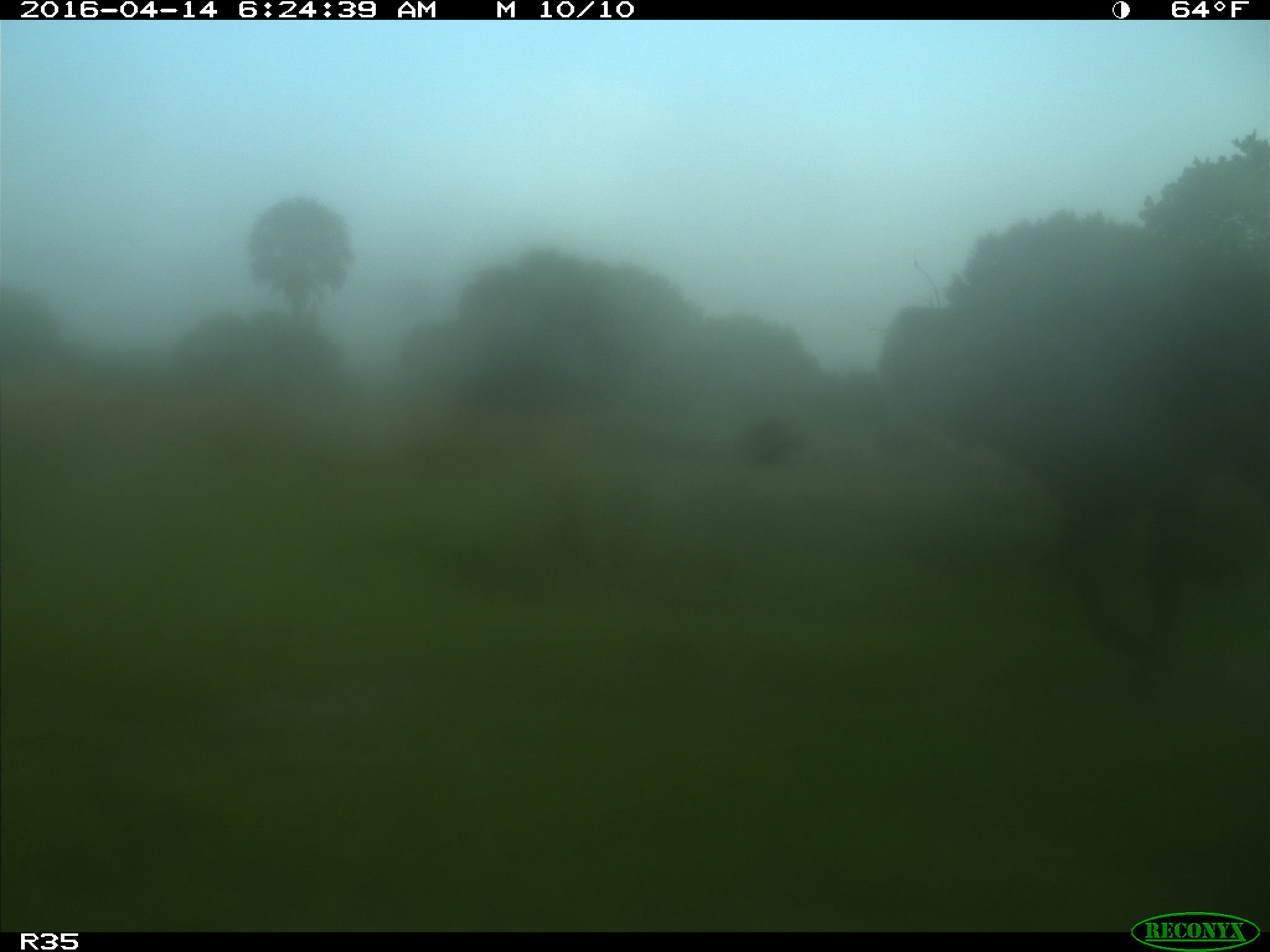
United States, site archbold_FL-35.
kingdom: Animalia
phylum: Chordata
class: Mammalia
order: Artiodactyla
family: Bovidae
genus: Bos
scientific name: Bos taurus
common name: domestic cow